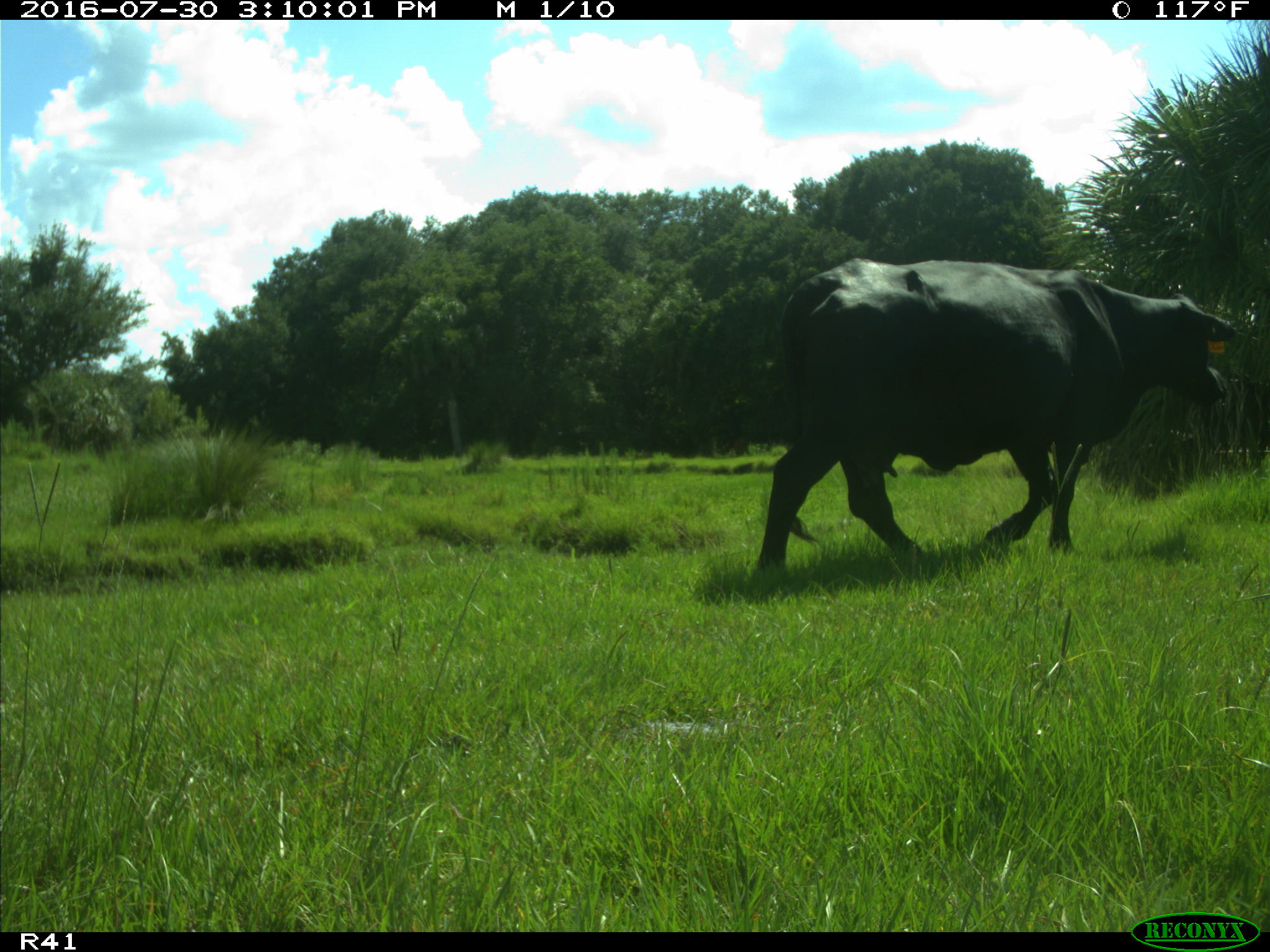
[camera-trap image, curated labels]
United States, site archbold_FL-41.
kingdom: Animalia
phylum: Chordata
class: Mammalia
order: Artiodactyla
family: Bovidae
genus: Bos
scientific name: Bos taurus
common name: domestic cow